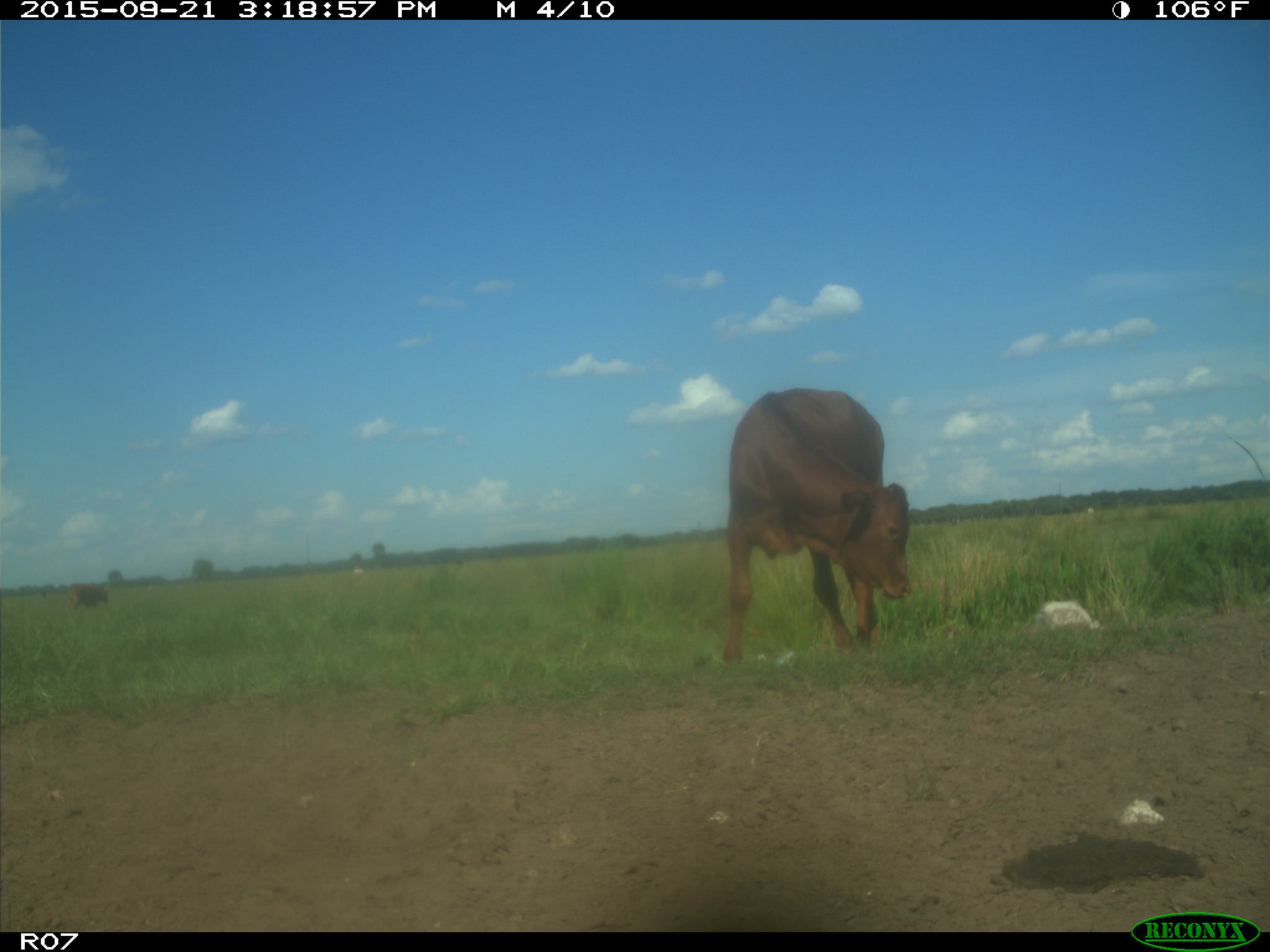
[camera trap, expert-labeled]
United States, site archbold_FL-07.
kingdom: Animalia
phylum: Chordata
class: Mammalia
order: Artiodactyla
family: Bovidae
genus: Bos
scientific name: Bos taurus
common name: domestic cow